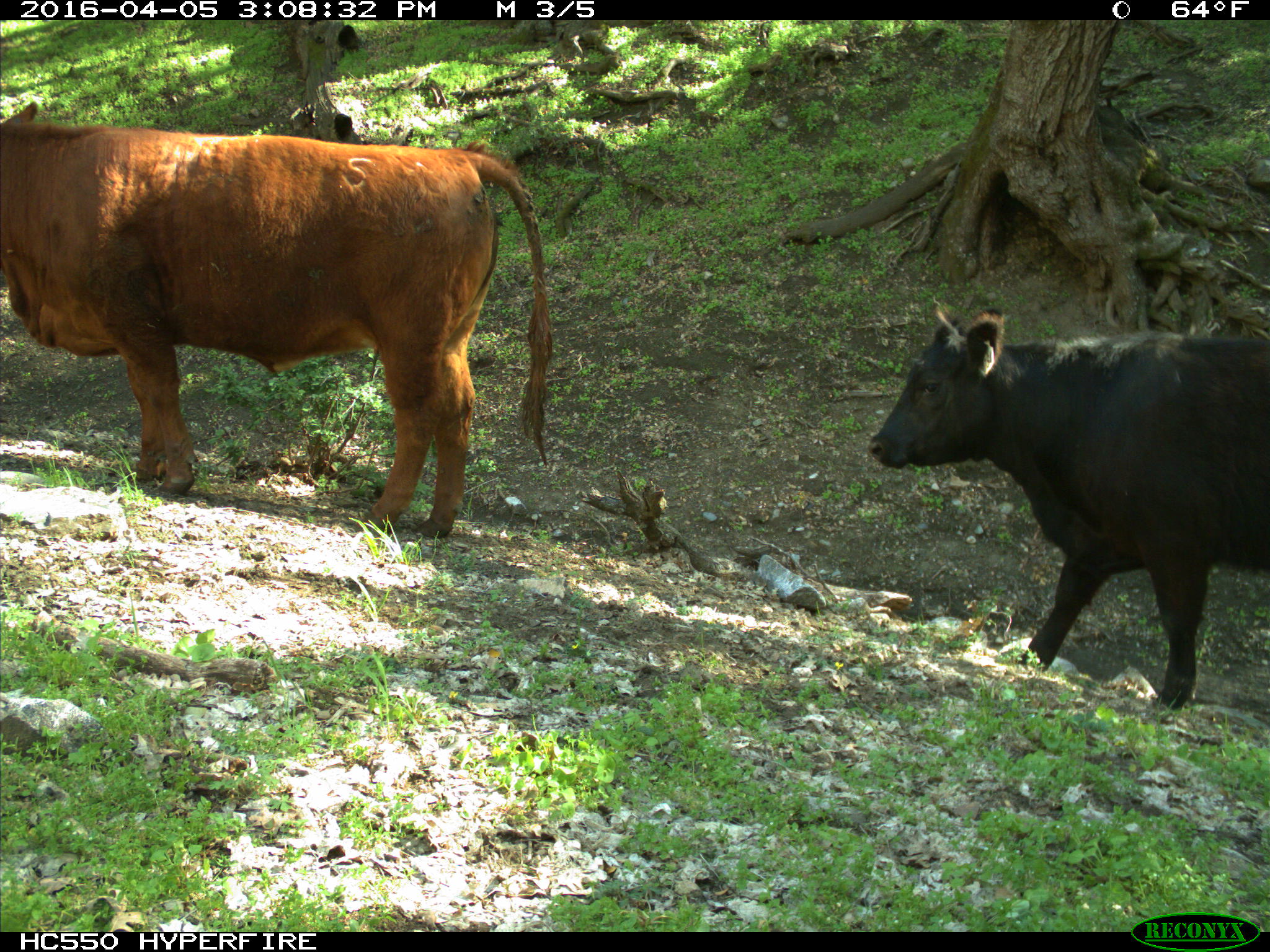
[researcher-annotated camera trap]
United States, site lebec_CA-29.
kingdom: Animalia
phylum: Chordata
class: Mammalia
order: Artiodactyla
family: Bovidae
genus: Bos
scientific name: Bos taurus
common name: domestic cow